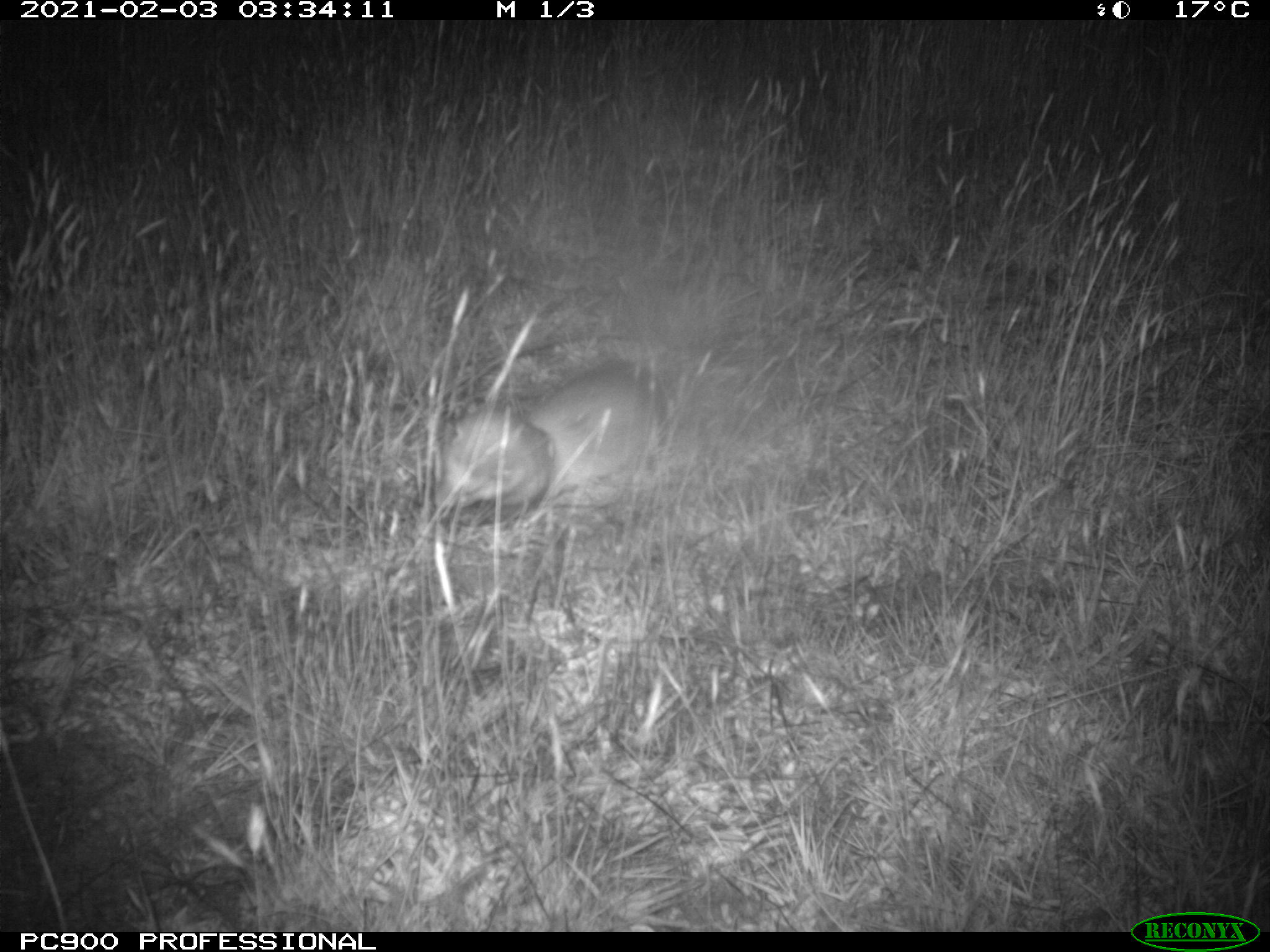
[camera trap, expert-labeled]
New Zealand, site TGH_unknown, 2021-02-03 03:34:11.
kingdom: Animalia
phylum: Chordata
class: Mammalia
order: Carnivora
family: Mustelidae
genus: Mustela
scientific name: Mustela furo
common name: ferret